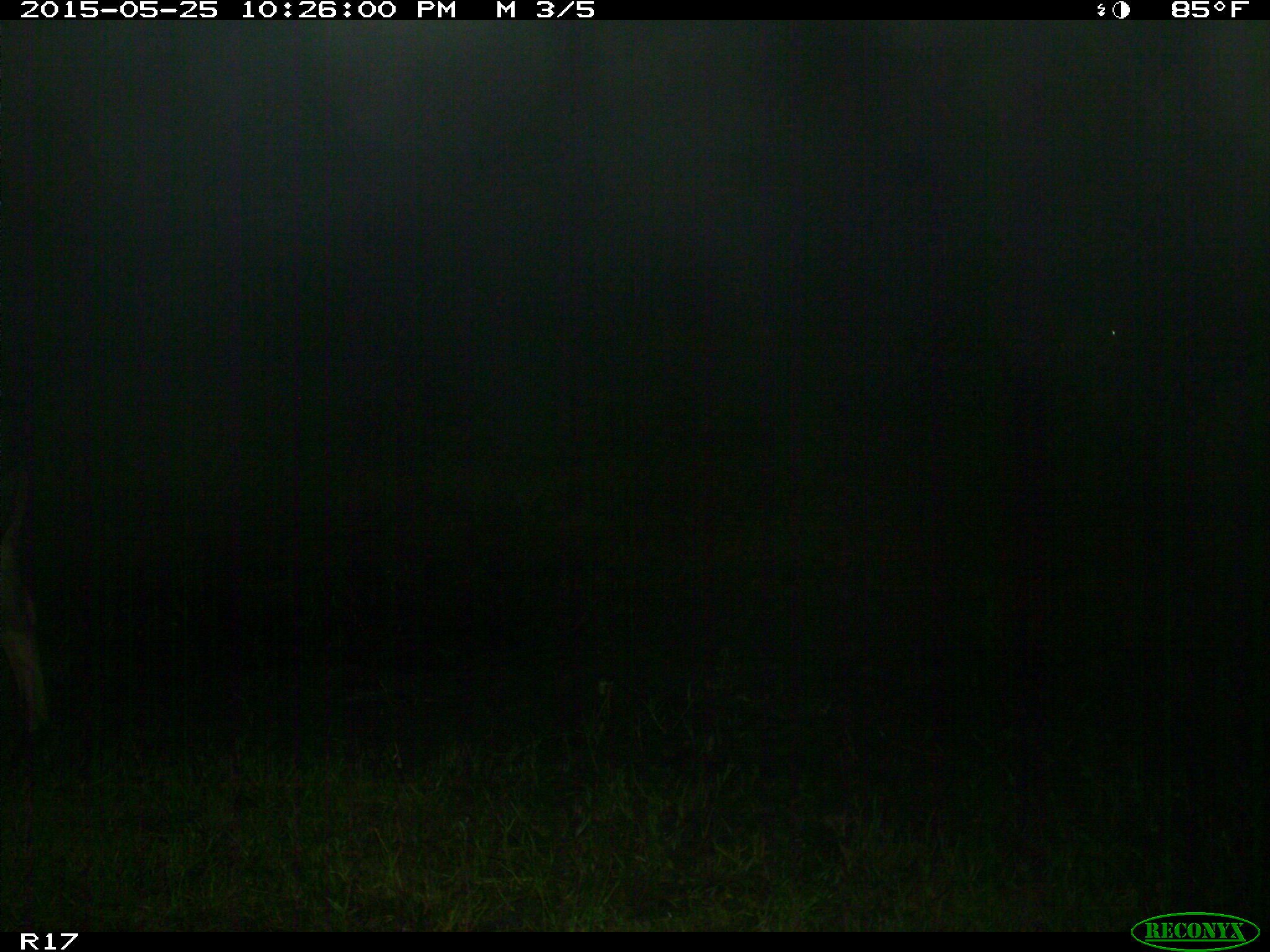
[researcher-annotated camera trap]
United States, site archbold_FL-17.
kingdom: Animalia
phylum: Chordata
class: Mammalia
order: Artiodactyla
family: Bovidae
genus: Bos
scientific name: Bos taurus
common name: domestic cow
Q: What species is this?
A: Bos taurus (domestic cow).